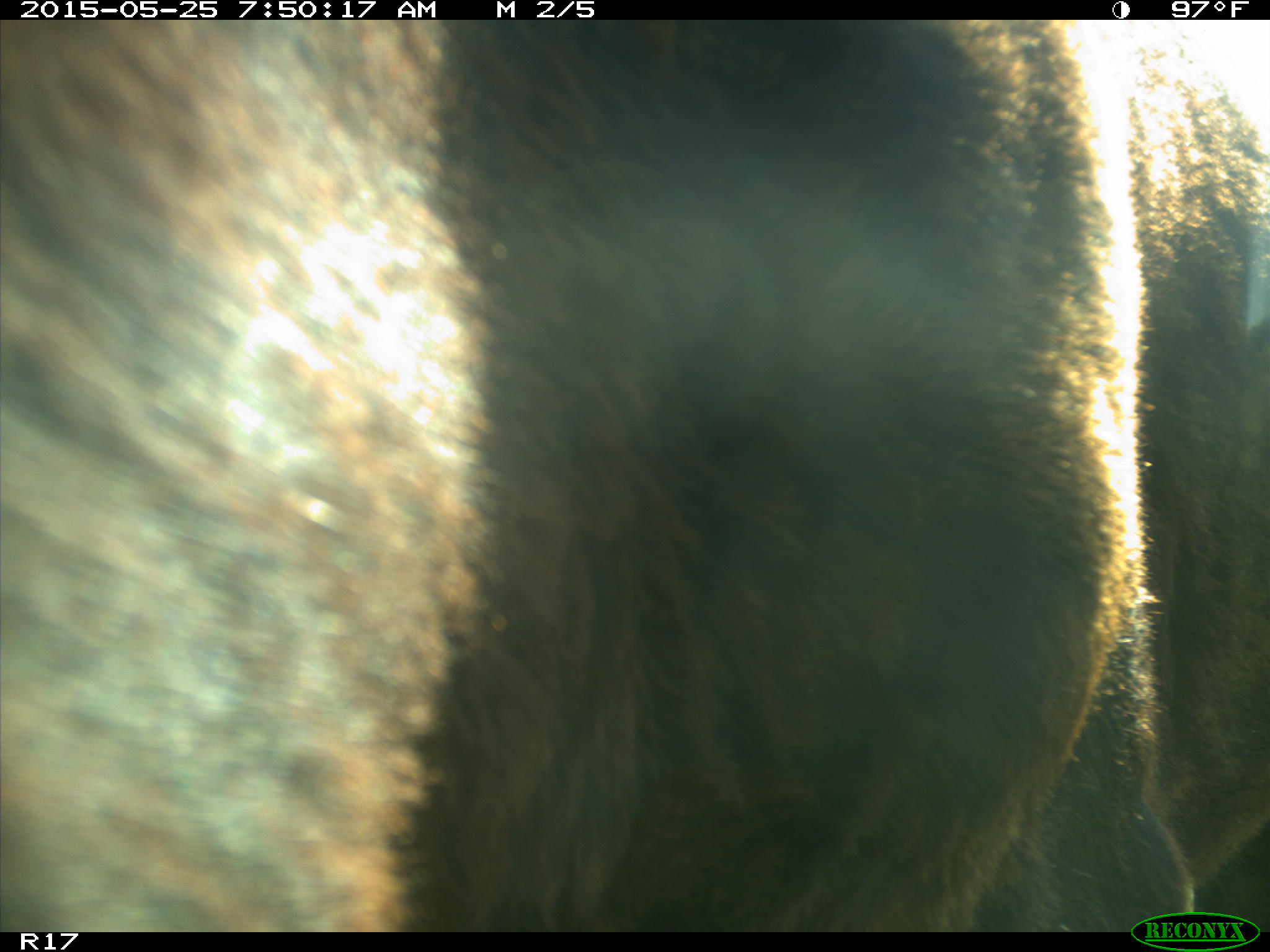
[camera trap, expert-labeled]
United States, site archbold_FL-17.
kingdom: Animalia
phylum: Chordata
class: Mammalia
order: Artiodactyla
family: Bovidae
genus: Bos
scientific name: Bos taurus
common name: domestic cow